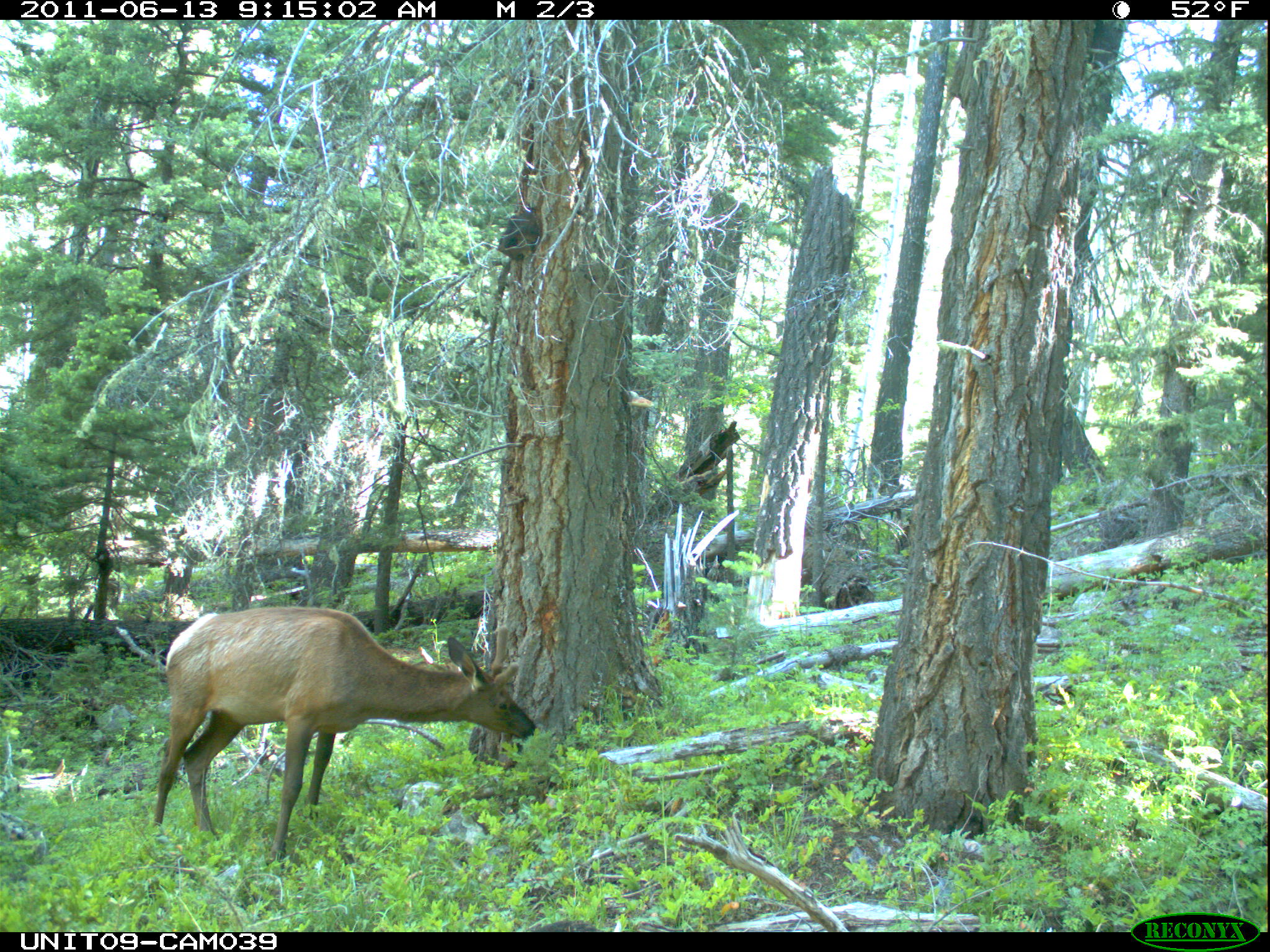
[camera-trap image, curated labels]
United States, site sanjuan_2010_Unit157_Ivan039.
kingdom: Animalia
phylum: Chordata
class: Mammalia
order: Artiodactyla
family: Cervidae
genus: Cervus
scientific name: Cervus elaphus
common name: red deer